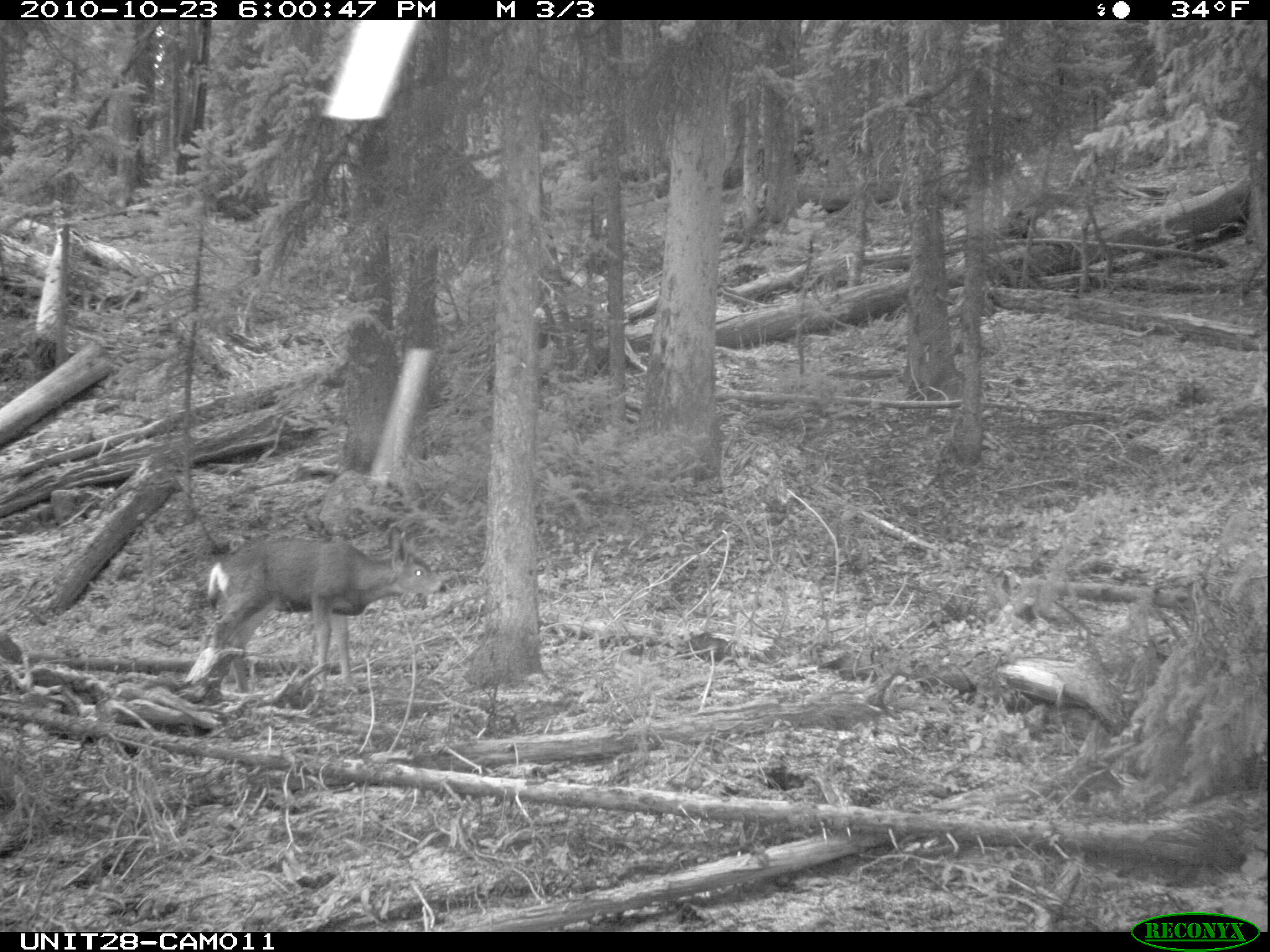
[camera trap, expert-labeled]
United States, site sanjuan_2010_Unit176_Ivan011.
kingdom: Animalia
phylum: Chordata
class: Mammalia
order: Artiodactyla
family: Cervidae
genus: Odocoileus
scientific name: Odocoileus hemionus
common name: mule deer